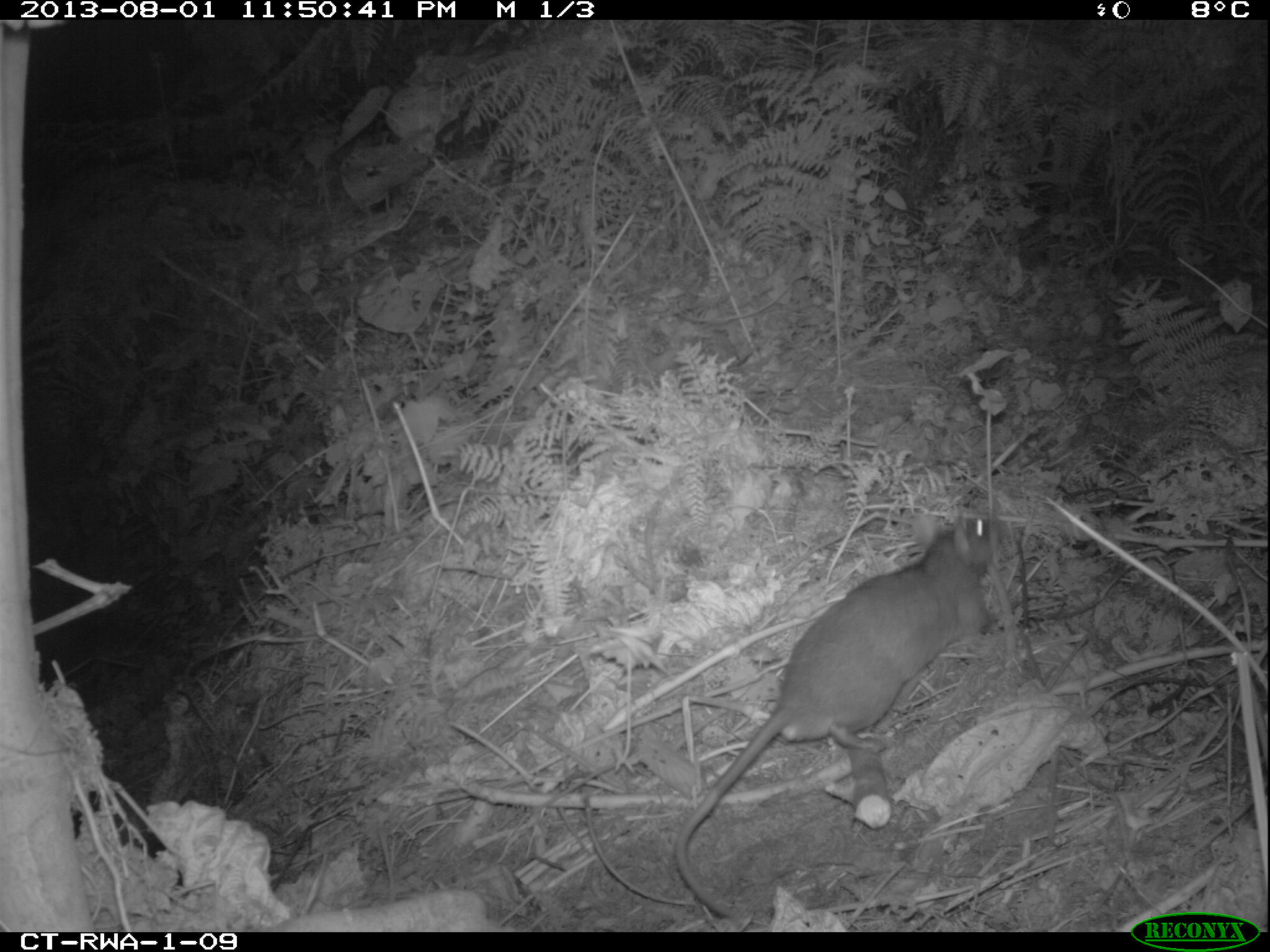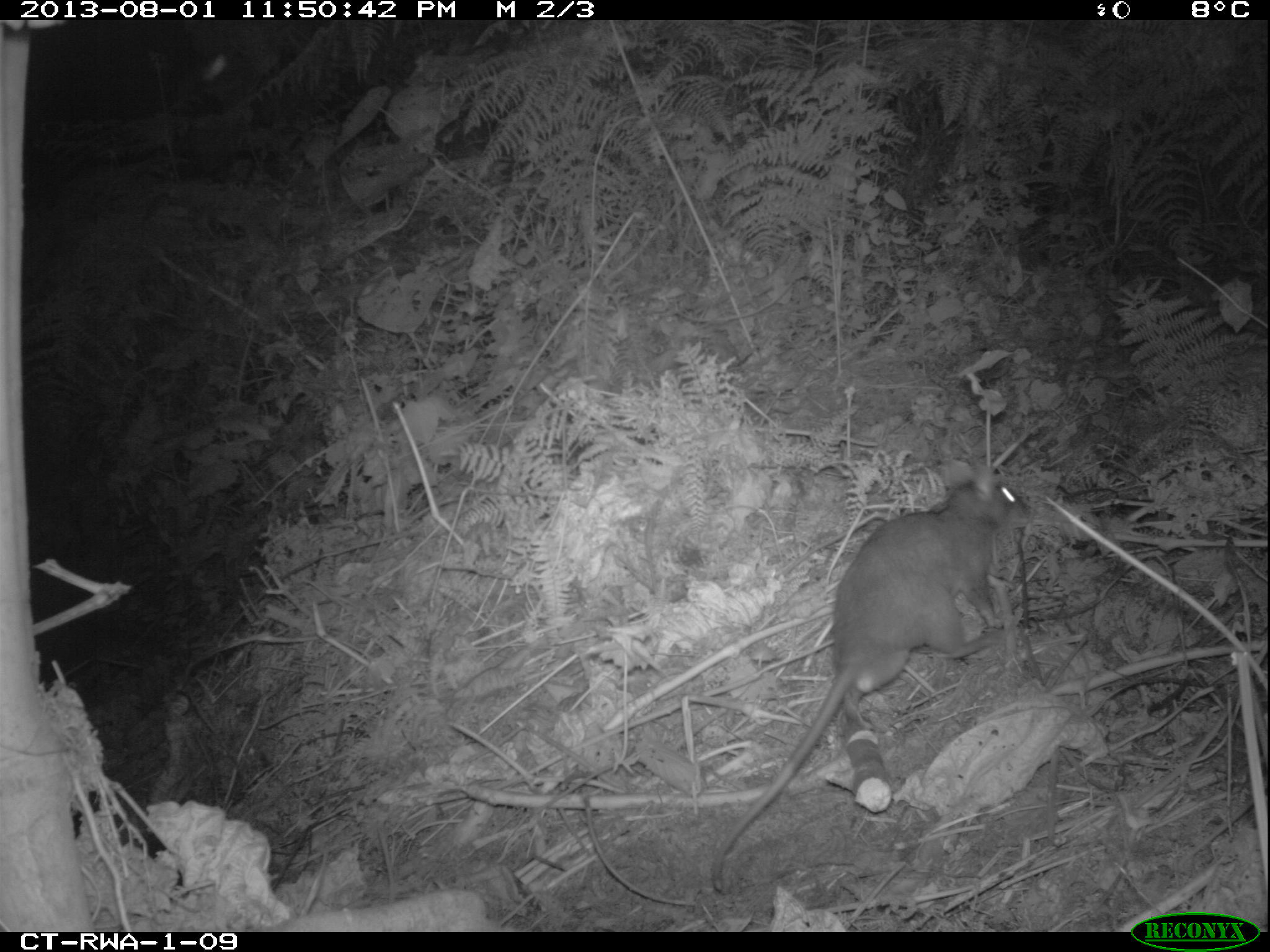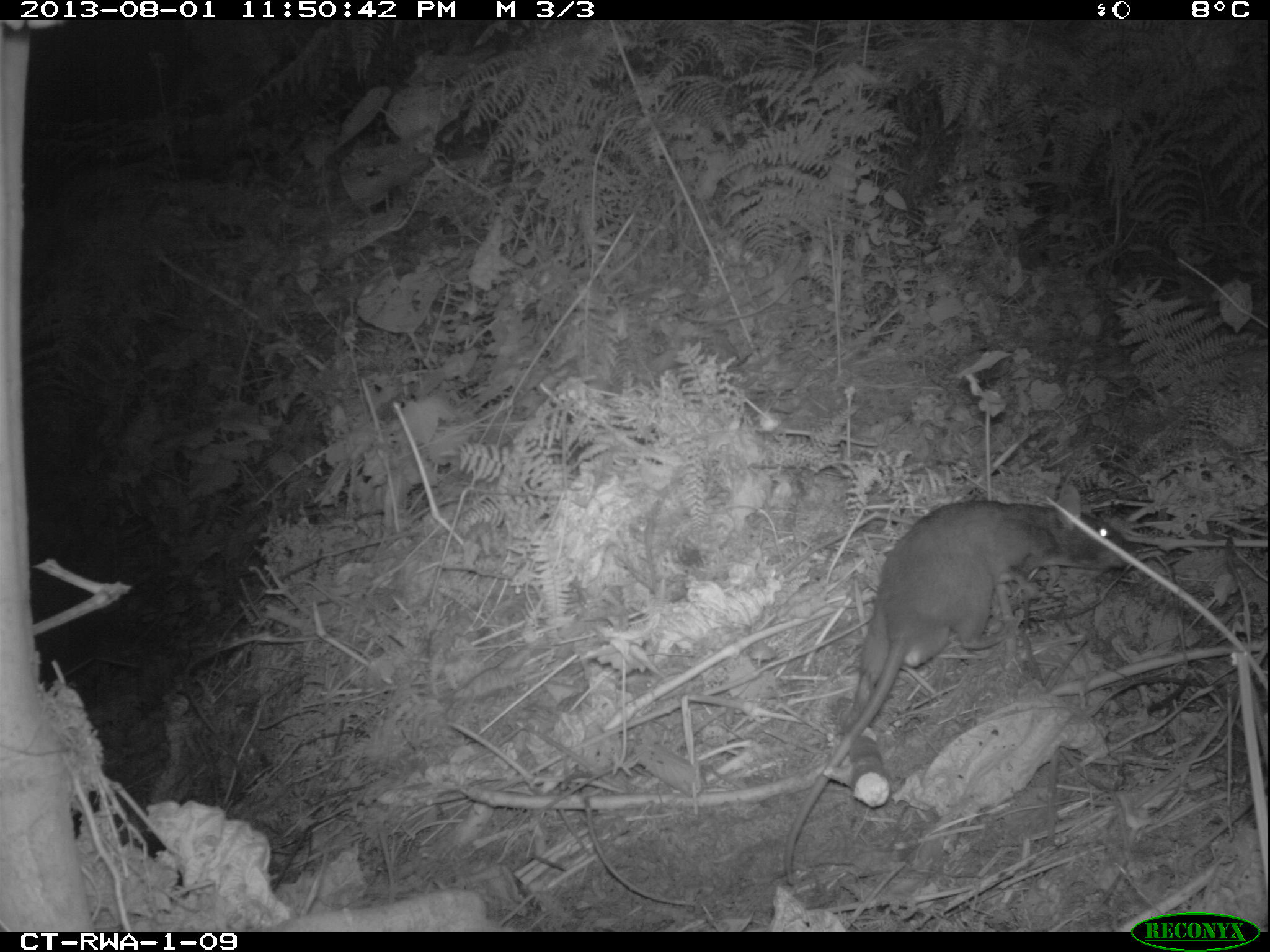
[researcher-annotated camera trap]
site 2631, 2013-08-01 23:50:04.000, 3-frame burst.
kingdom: Animalia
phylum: Chordata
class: Mammalia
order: Rodentia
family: Nesomyidae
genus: Cricetomys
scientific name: Cricetomys gambianus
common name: african giant pouched rat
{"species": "Cricetomys gambianus (african giant pouched rat)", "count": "1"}